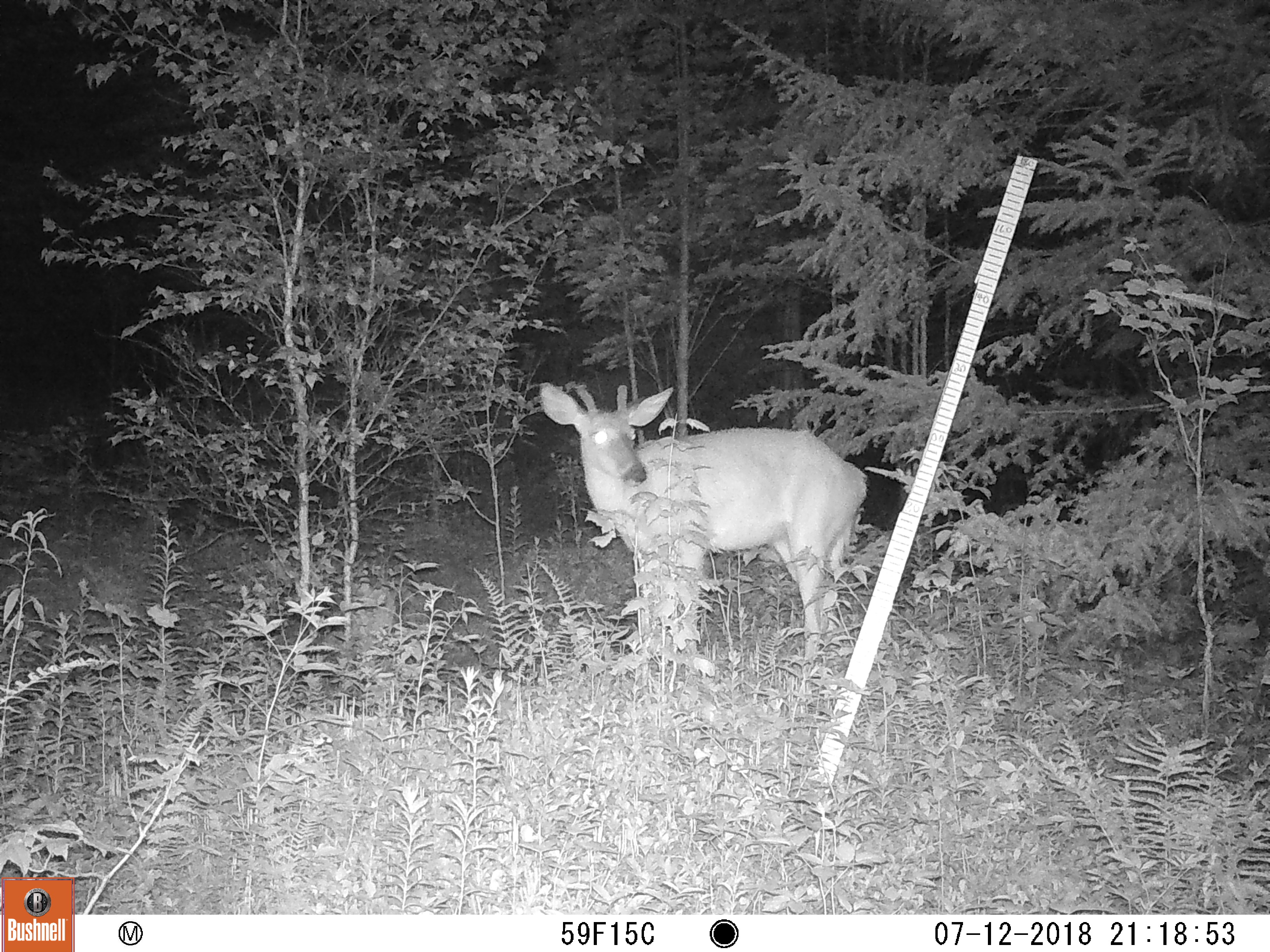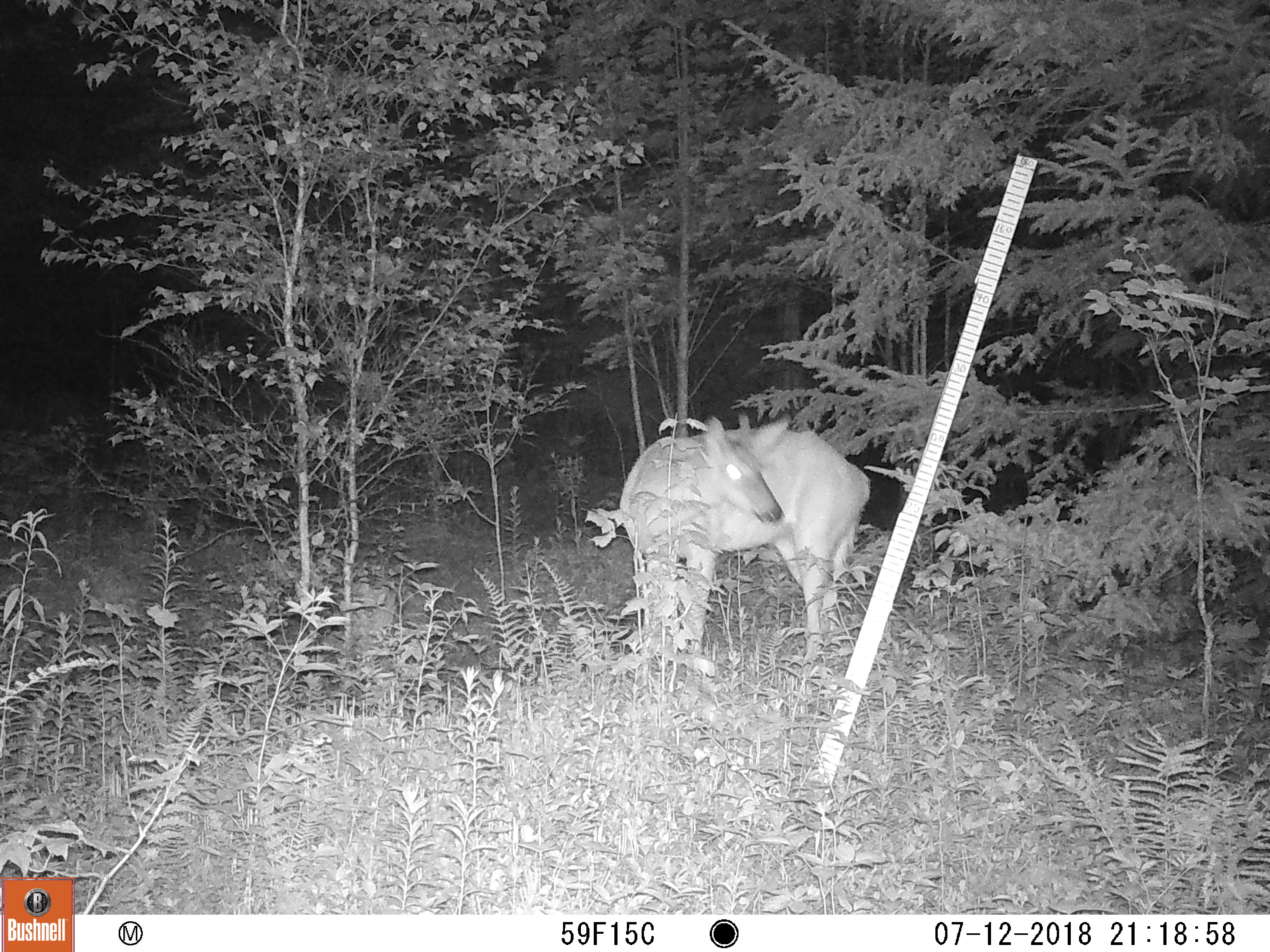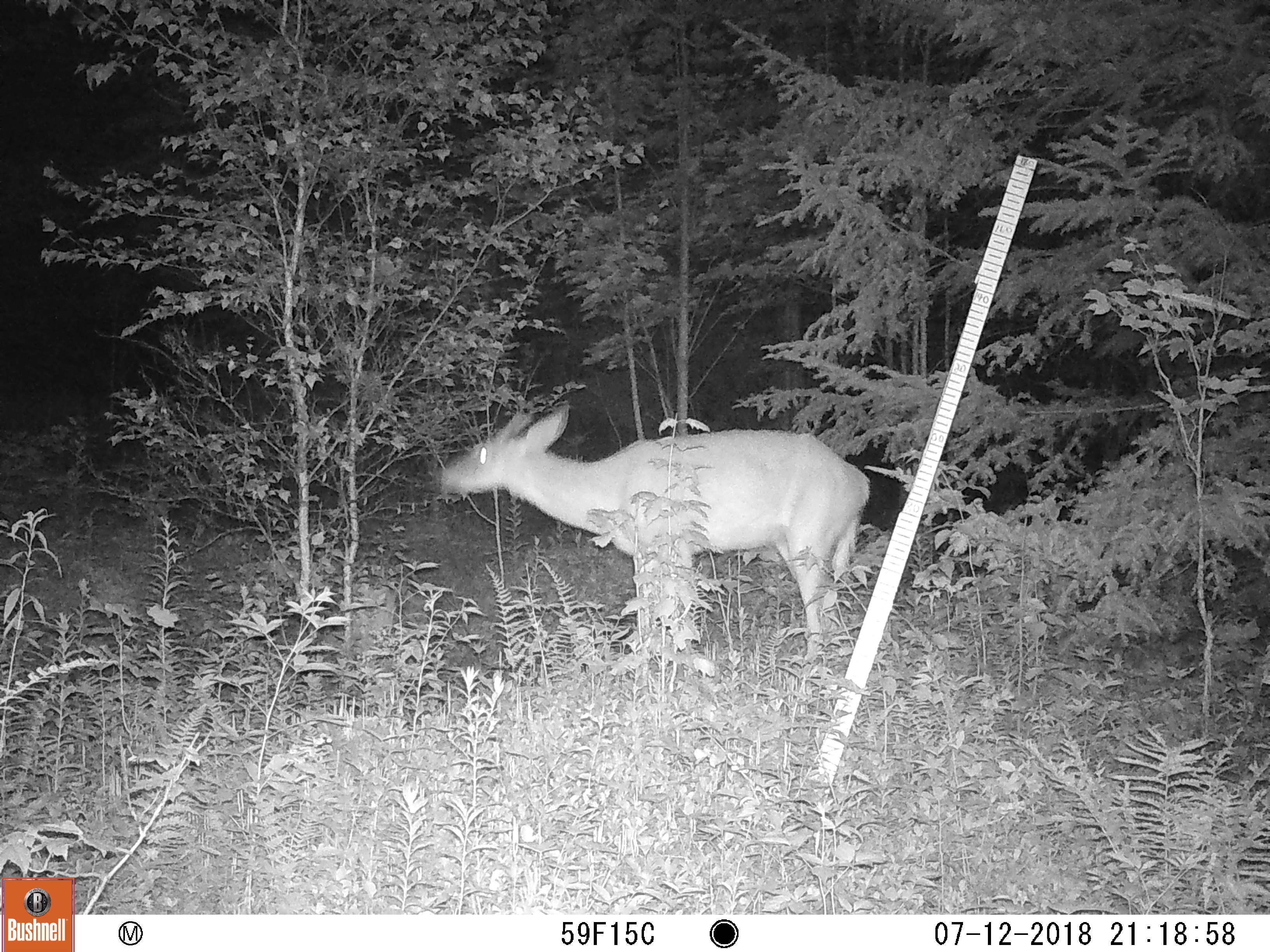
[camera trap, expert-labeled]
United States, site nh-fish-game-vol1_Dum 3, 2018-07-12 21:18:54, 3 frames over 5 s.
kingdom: Animalia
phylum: Chordata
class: Mammalia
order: Artiodactyla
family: Cervidae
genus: Odocoileus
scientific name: Odocoileus virginianus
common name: white-tailed deer